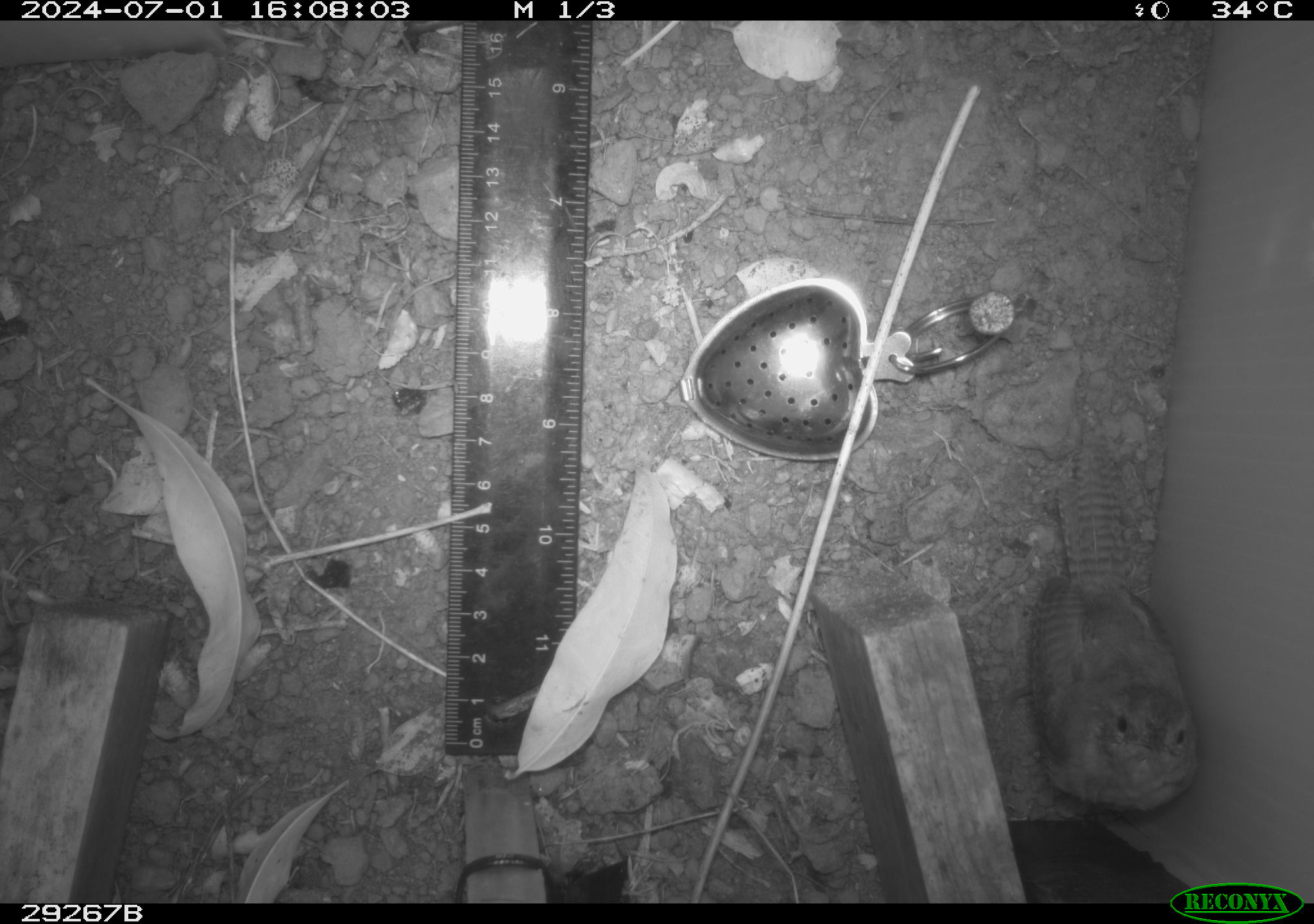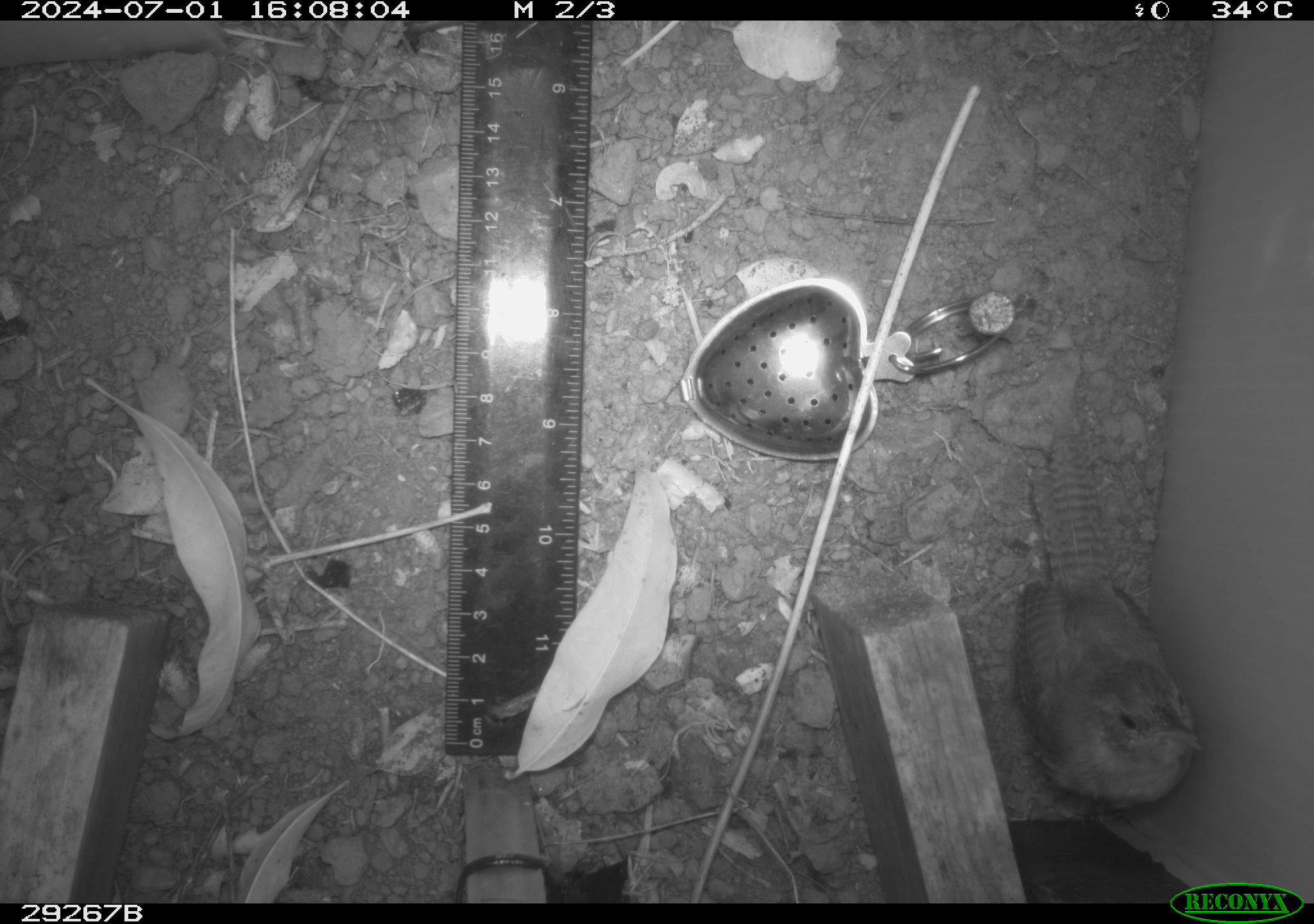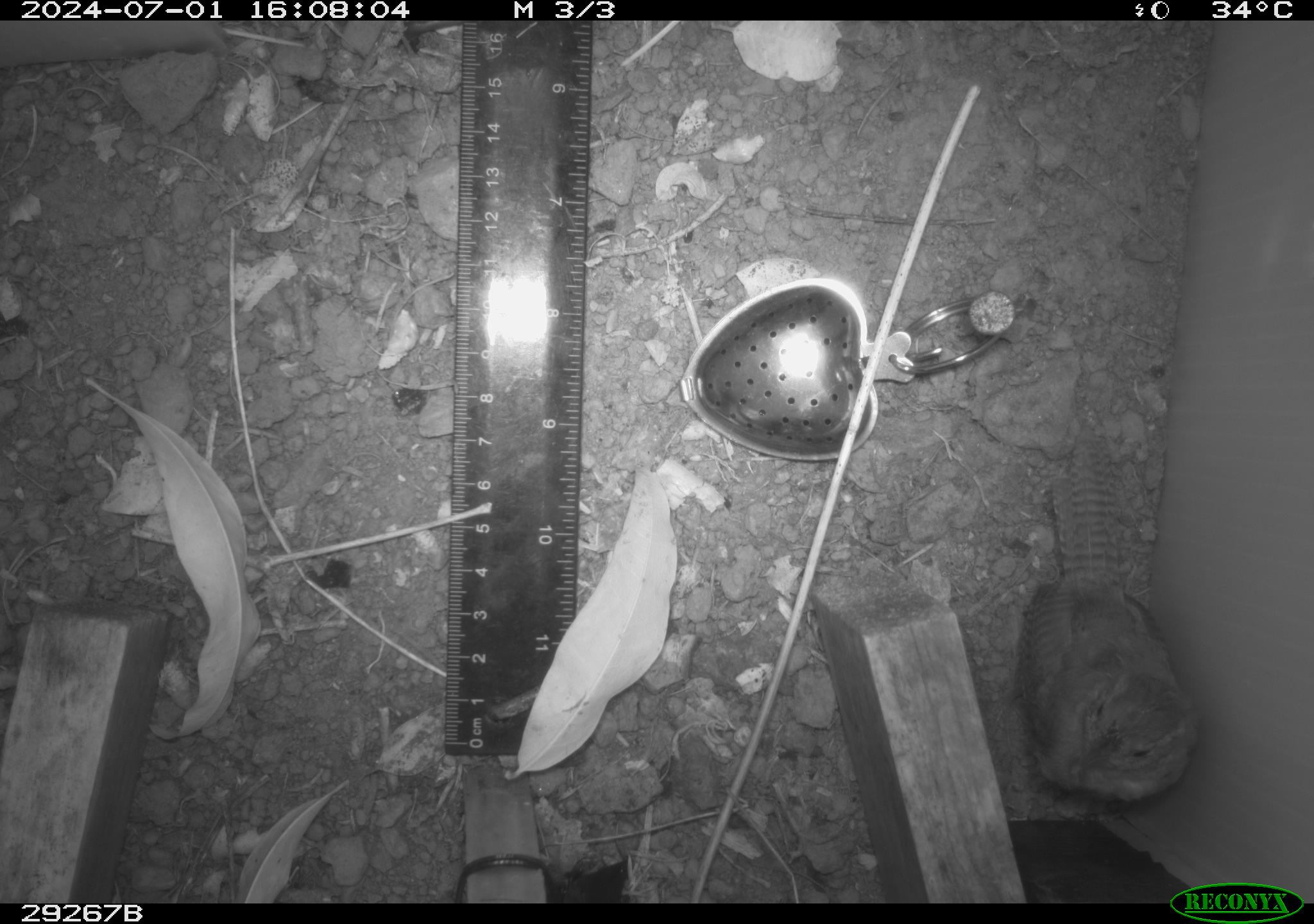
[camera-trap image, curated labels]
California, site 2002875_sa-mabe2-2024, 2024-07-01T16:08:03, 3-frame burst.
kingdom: Animalia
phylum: Chordata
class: Aves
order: Passeriformes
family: Troglodytidae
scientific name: Troglodytidae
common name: wren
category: troglodytidae family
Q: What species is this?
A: Troglodytidae family (wren) (Troglodytidae).